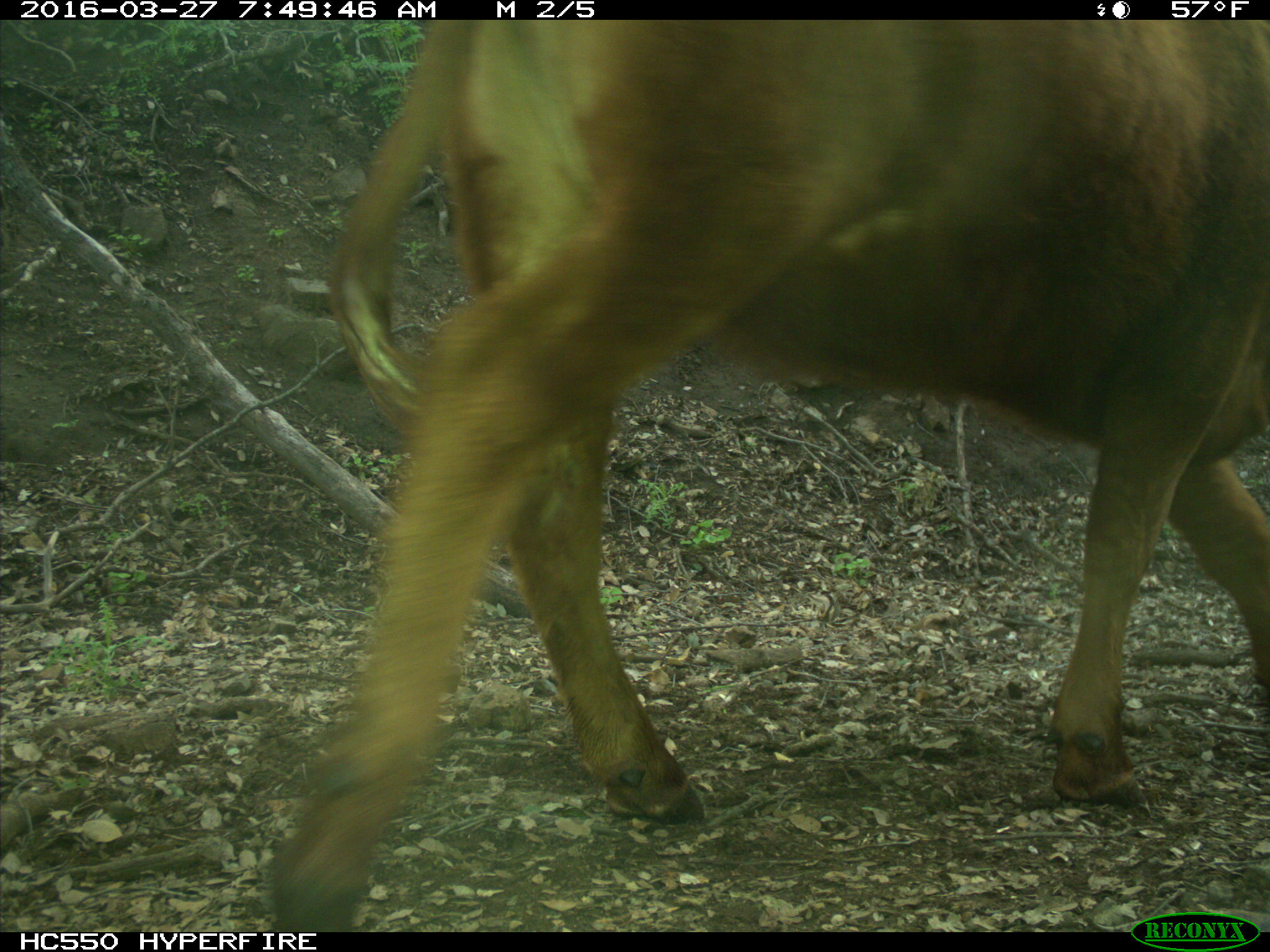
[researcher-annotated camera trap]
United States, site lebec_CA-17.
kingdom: Animalia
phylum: Chordata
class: Mammalia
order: Artiodactyla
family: Bovidae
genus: Bos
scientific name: Bos taurus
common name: domestic cow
Bos taurus (domestic cow).